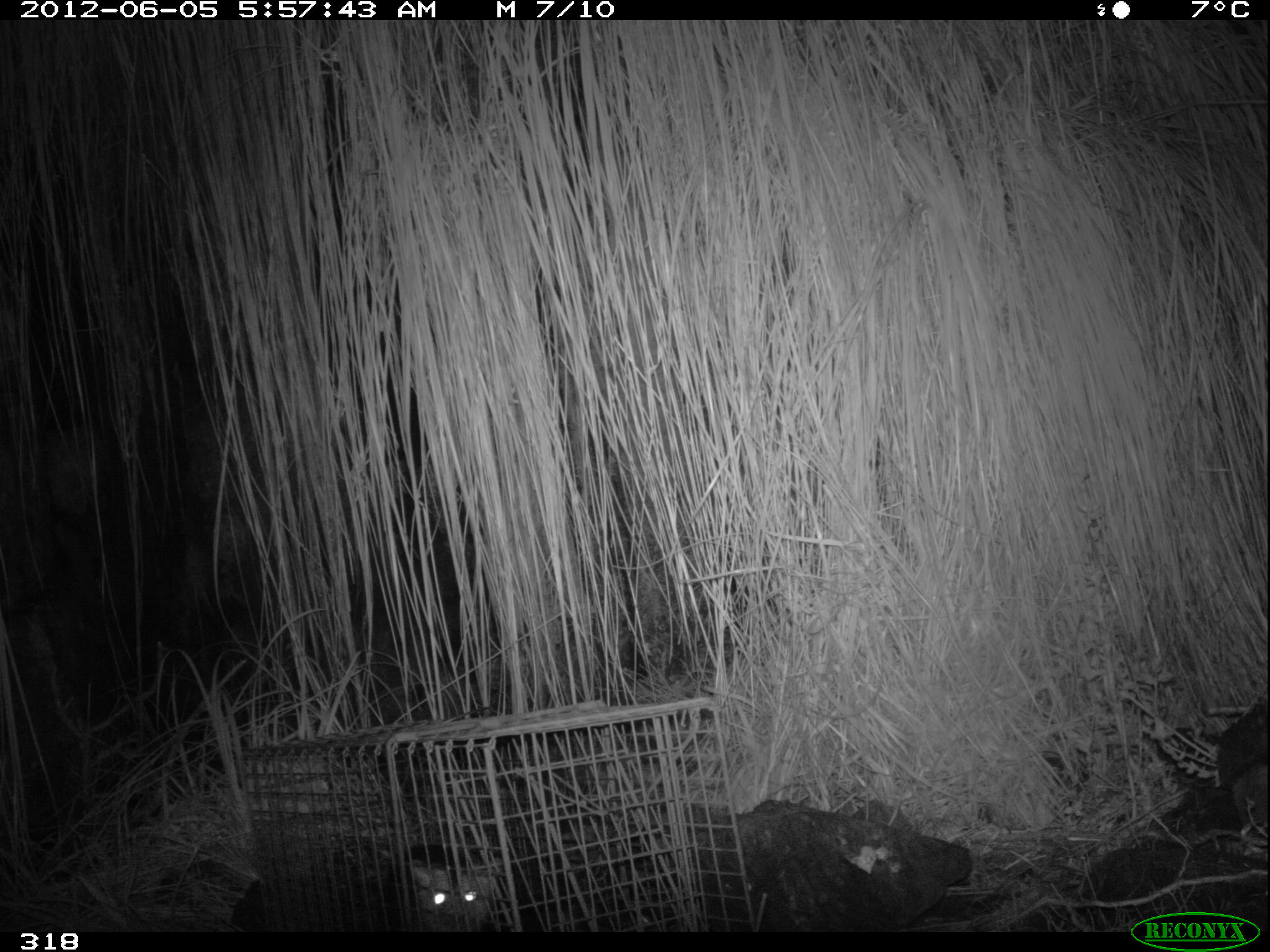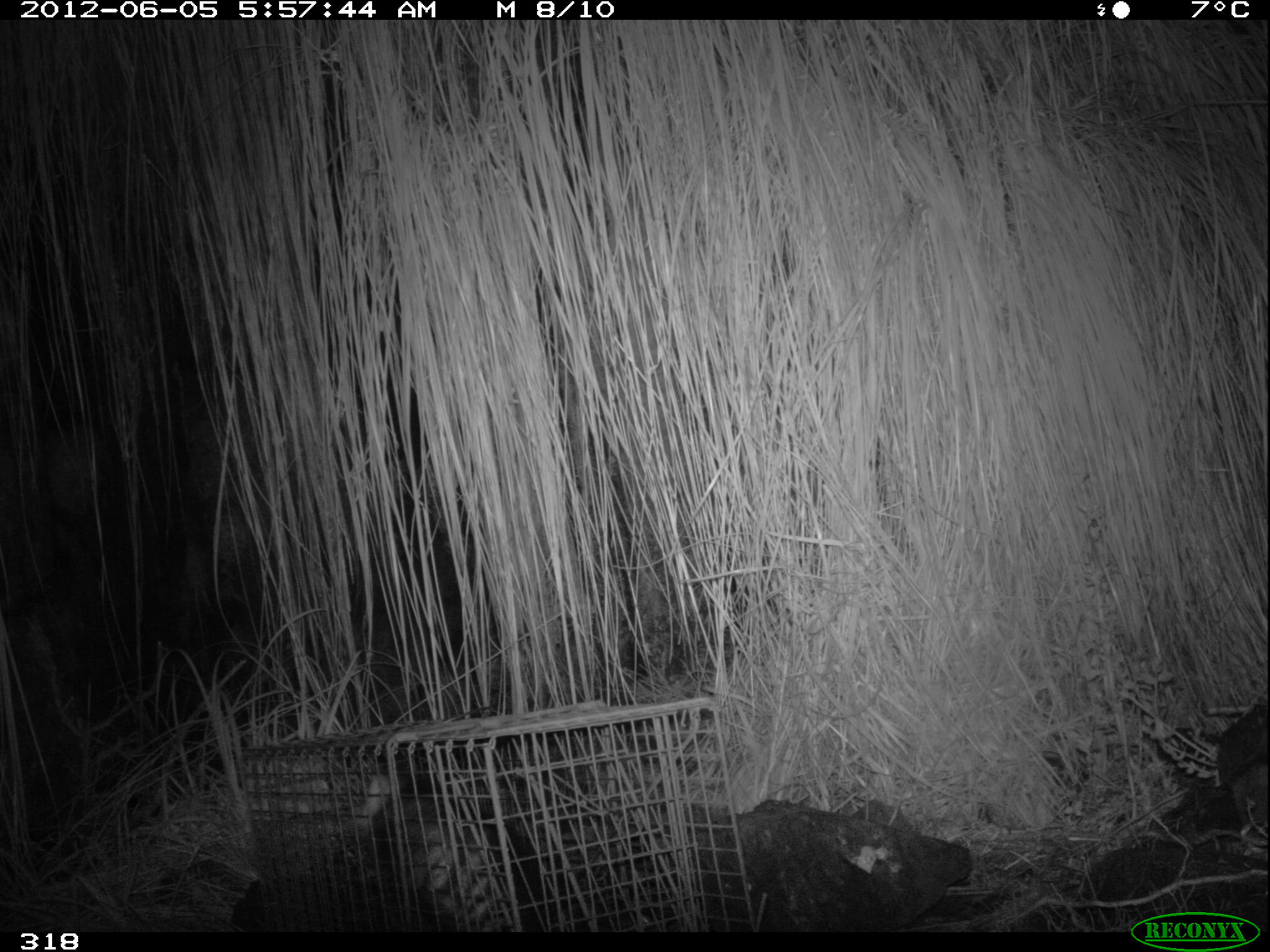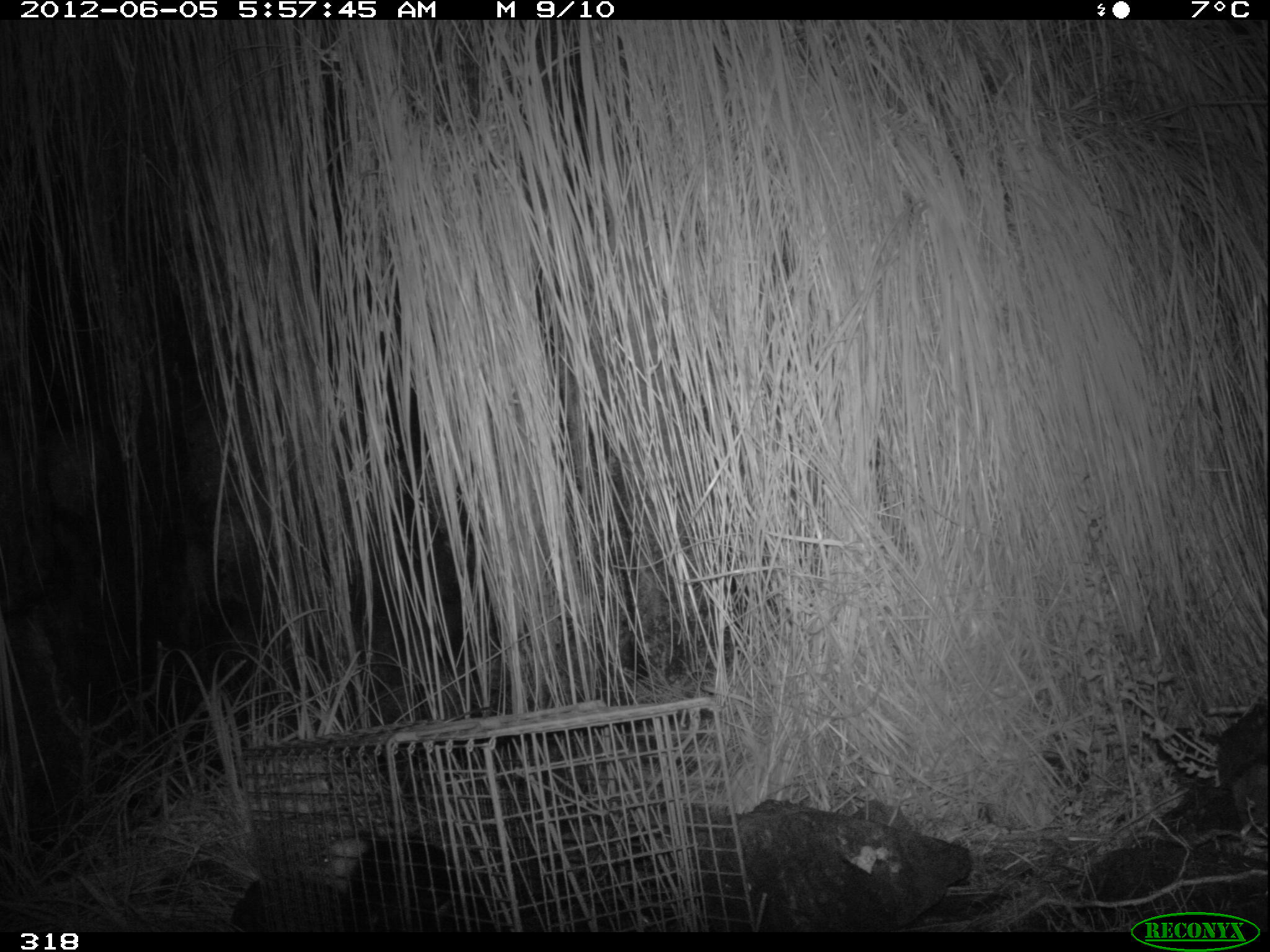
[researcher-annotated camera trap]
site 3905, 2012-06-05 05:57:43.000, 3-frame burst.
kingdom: Animalia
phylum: Chordata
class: Mammalia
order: Didelphimorphia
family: Didelphidae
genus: Didelphis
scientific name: Didelphis pernigra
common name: andean white-eared opossum